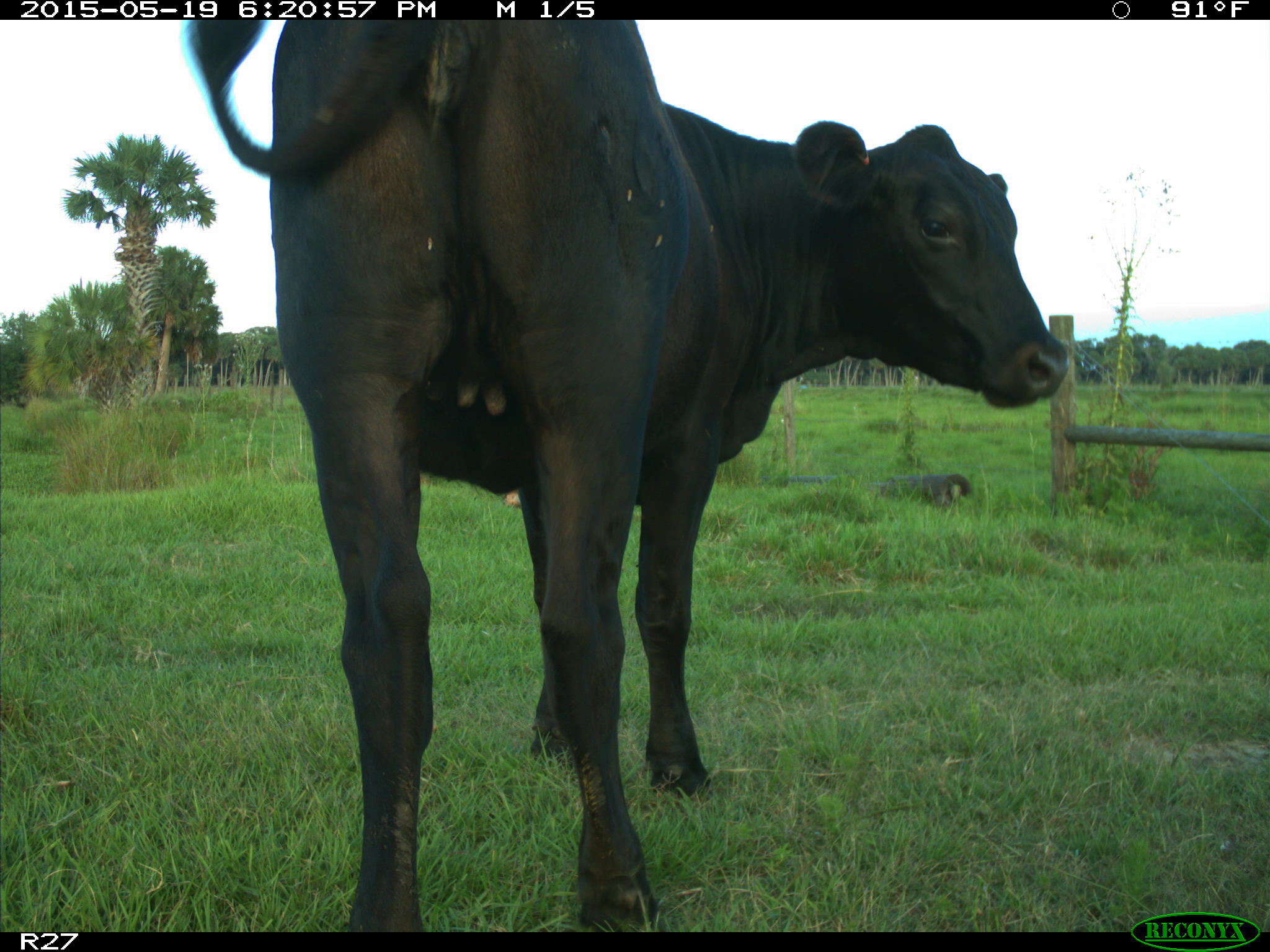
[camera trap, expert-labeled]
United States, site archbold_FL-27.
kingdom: Animalia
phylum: Chordata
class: Mammalia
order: Artiodactyla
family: Bovidae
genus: Bos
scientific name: Bos taurus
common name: domestic cow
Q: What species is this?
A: Bos taurus (domestic cow).